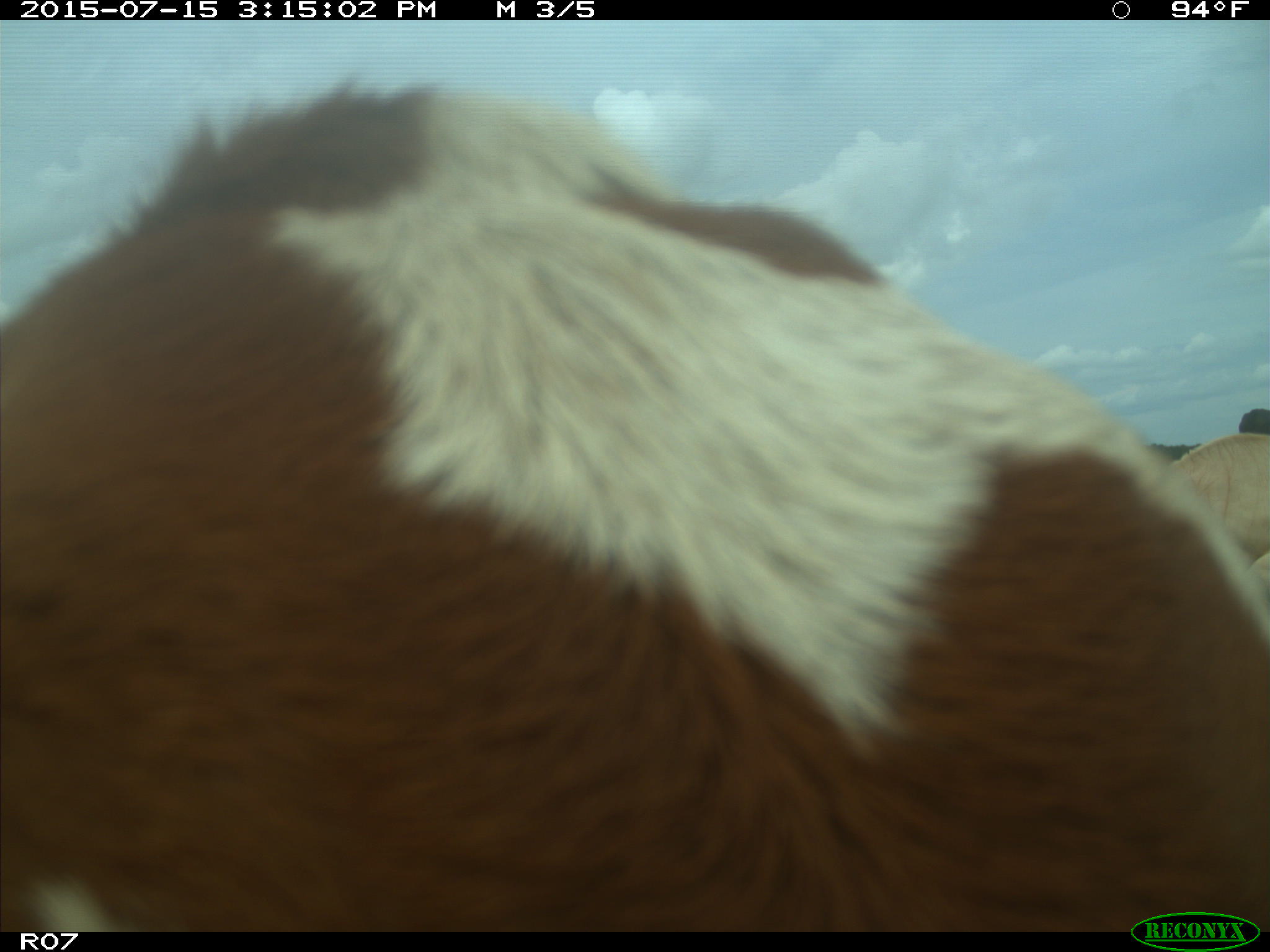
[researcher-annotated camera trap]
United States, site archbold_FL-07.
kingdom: Animalia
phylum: Chordata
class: Mammalia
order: Artiodactyla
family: Bovidae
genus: Bos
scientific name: Bos taurus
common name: domestic cow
Bos taurus (domestic cow).